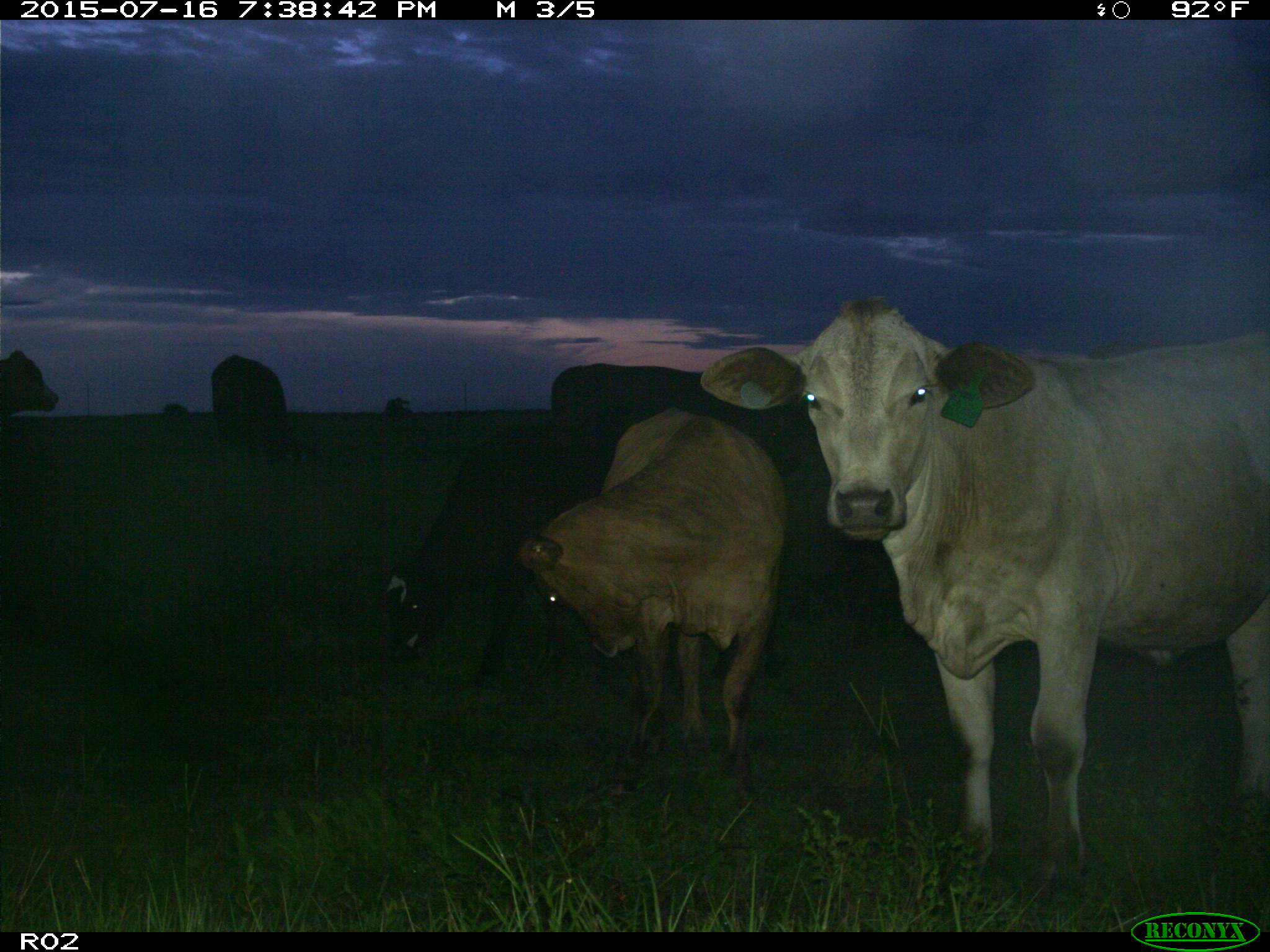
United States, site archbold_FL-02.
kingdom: Animalia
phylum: Chordata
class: Mammalia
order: Artiodactyla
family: Bovidae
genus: Bos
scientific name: Bos taurus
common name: domestic cow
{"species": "Bos taurus (domestic cow)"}